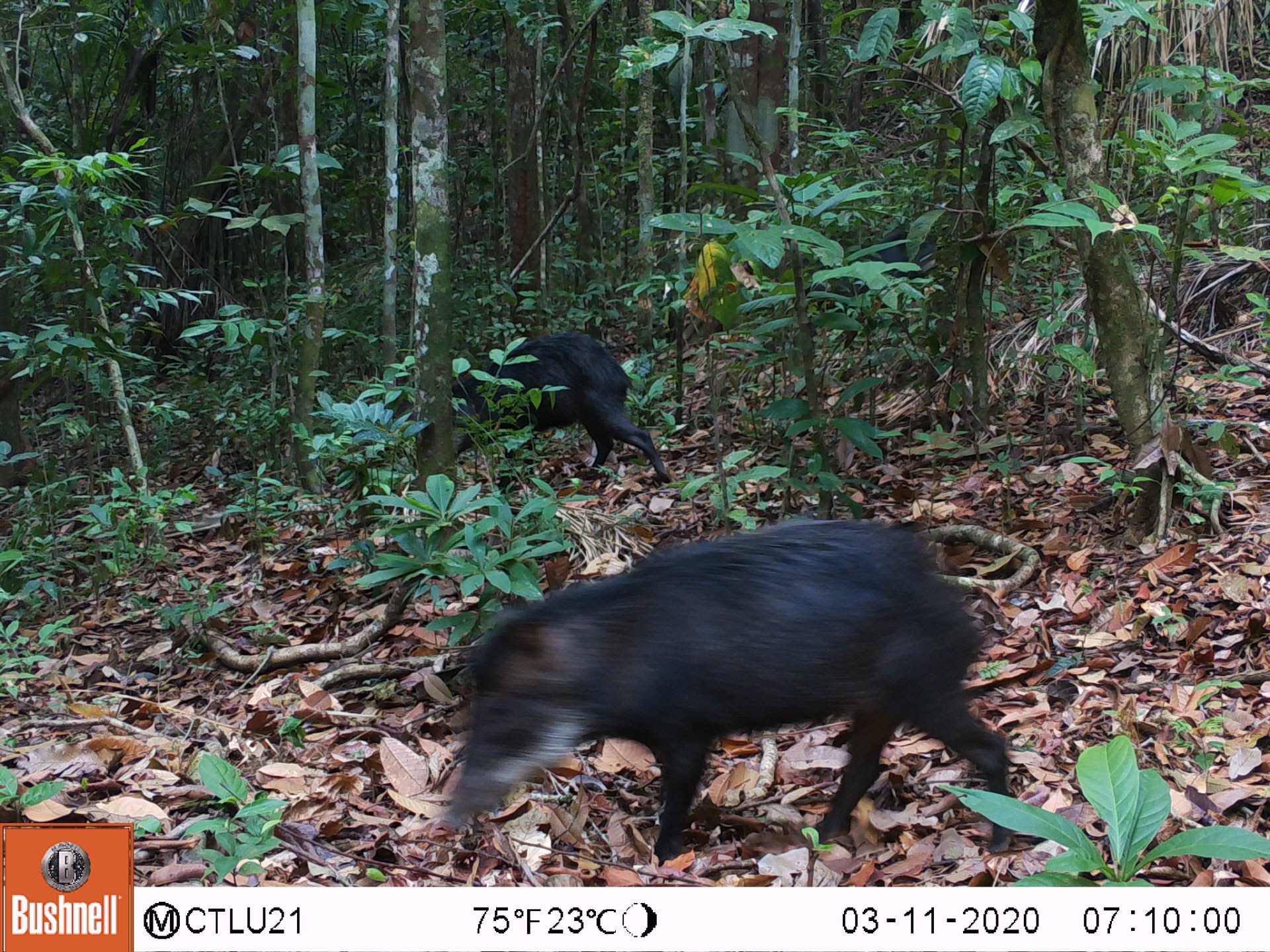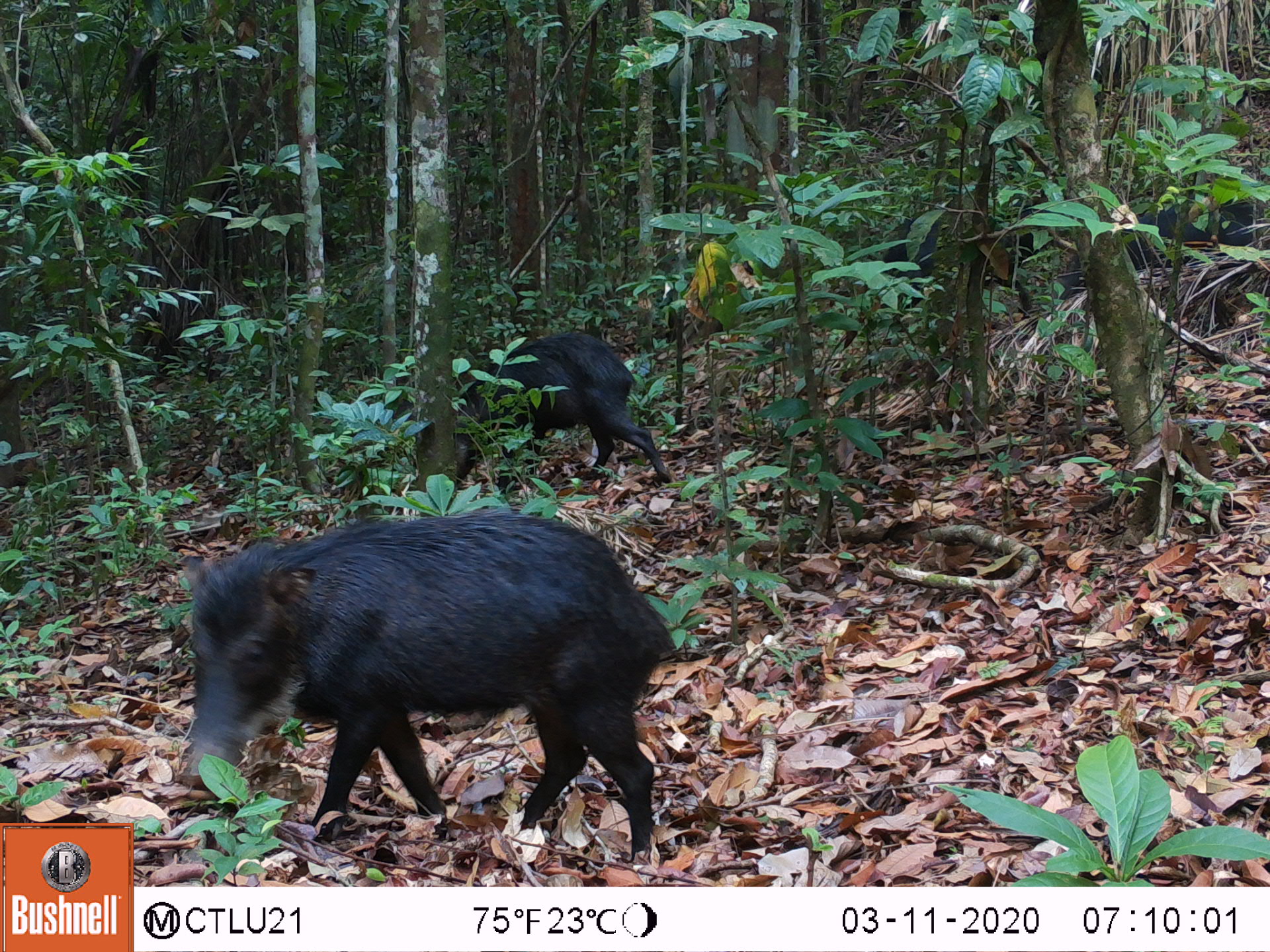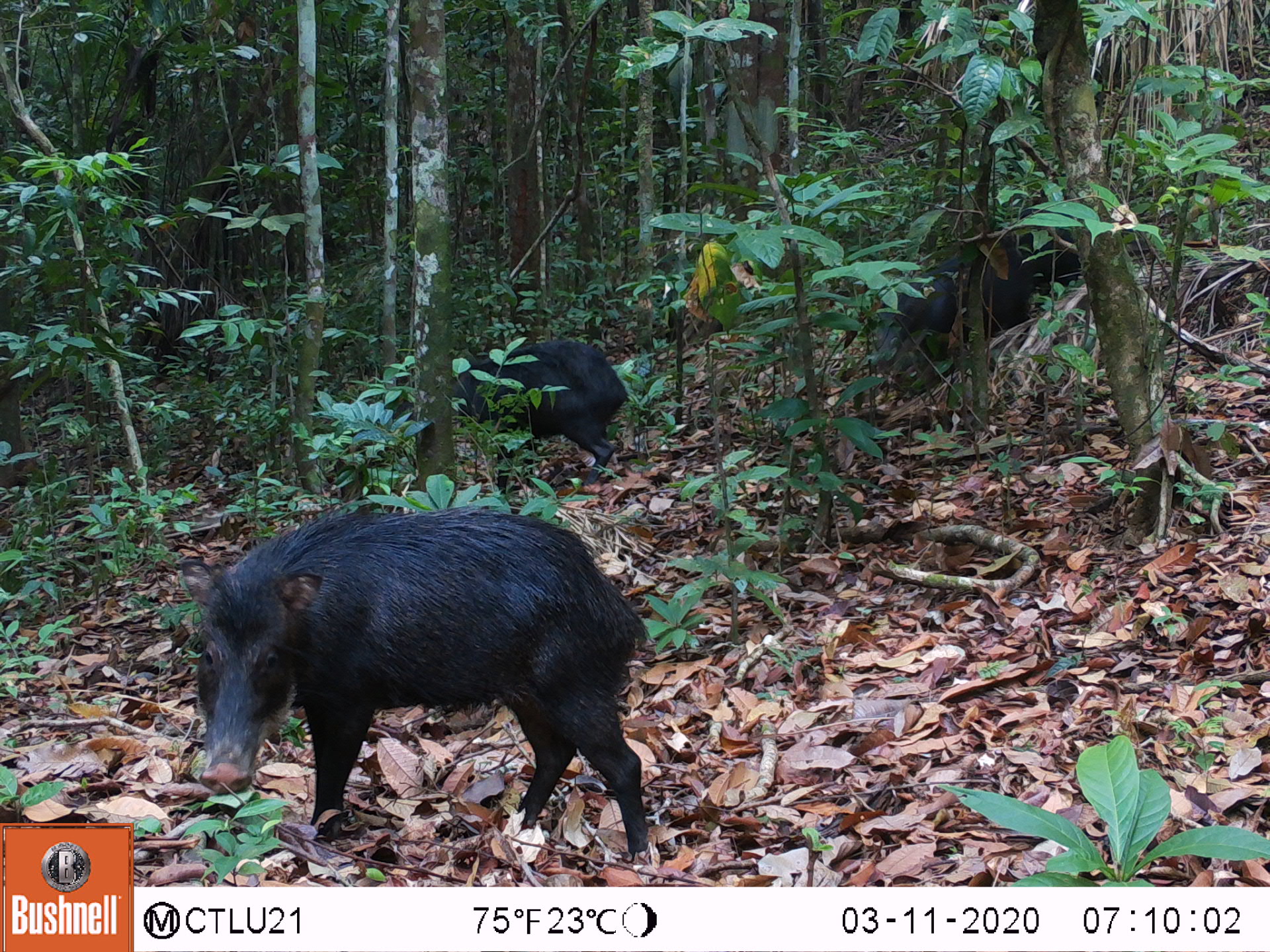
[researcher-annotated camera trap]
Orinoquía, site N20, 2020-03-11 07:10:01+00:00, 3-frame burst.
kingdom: Animalia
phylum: Chordata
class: Mammalia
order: Artiodactyla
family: Tayassuidae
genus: Tayassu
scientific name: Tayassu pecari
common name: white-lipped peccary